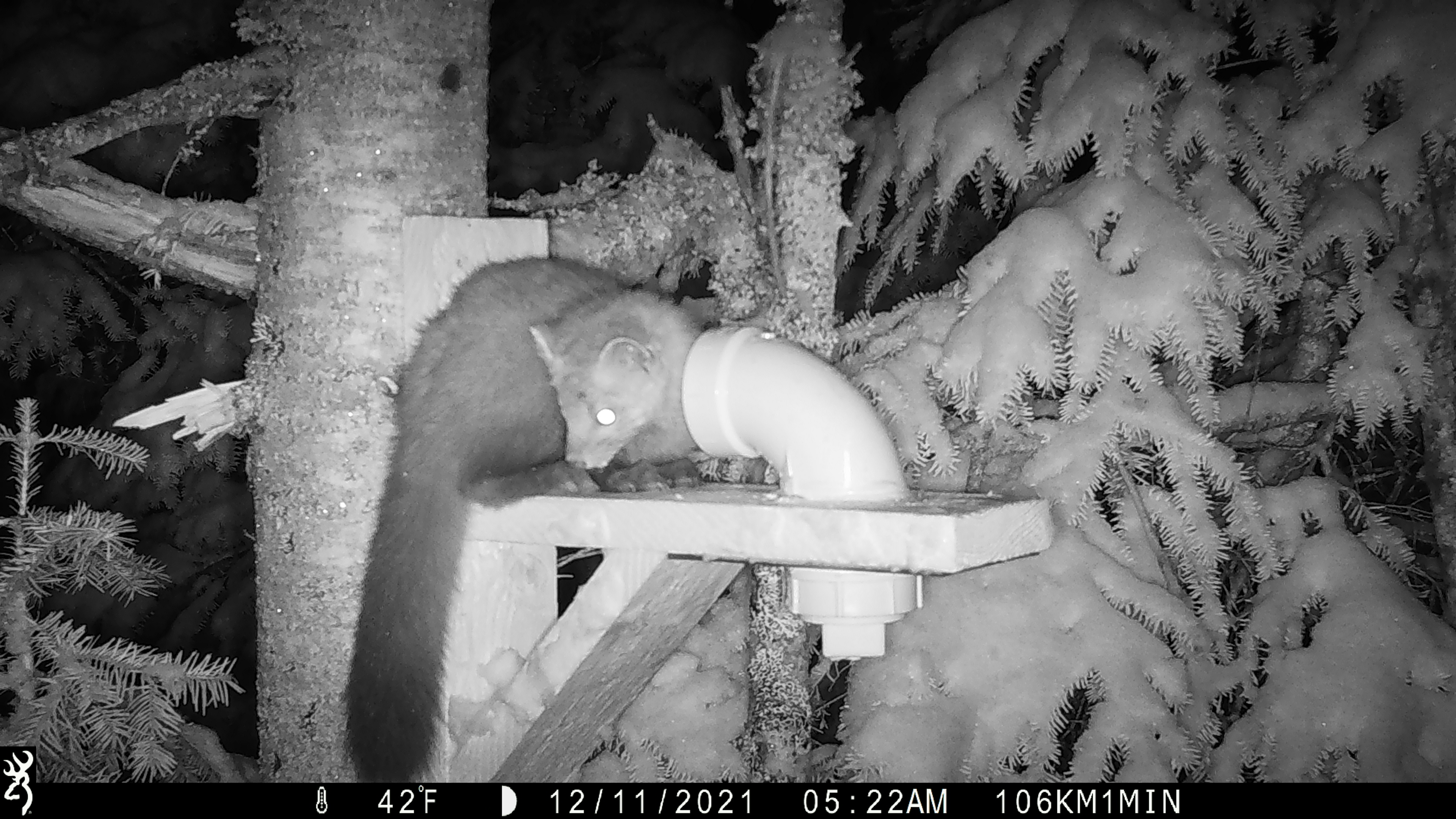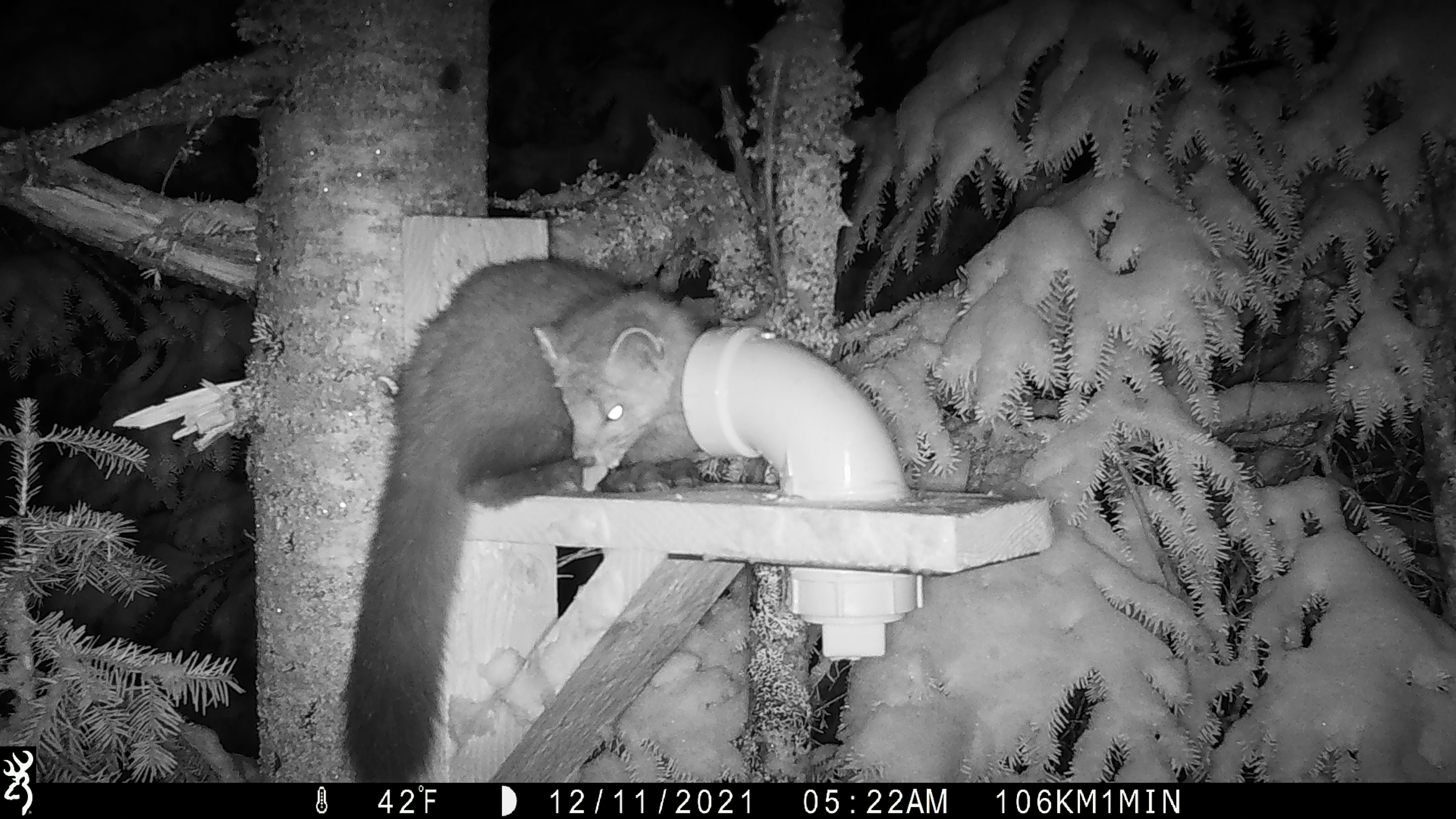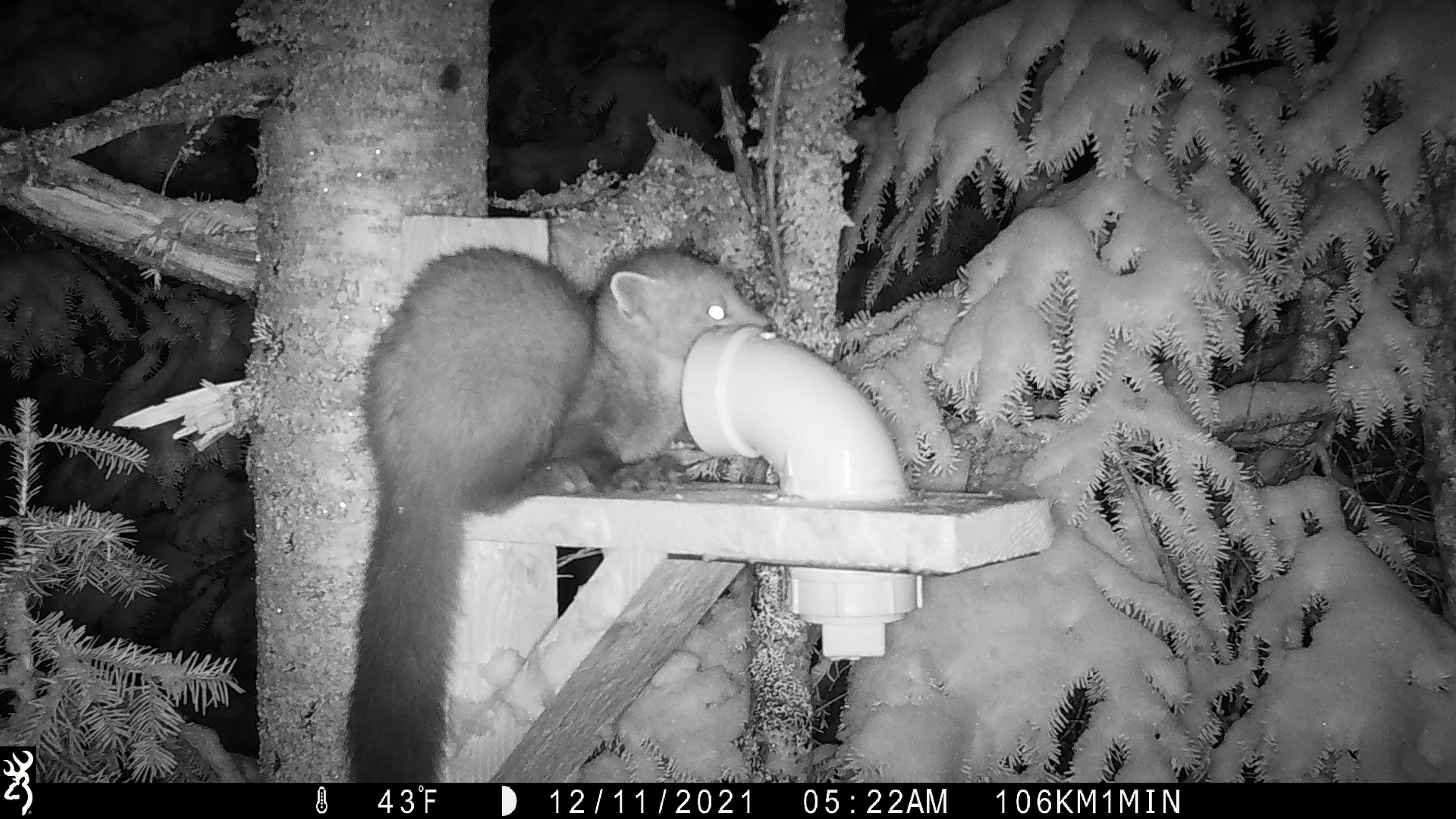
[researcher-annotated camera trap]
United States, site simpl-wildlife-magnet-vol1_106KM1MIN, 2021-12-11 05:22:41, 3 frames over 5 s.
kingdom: Animalia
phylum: Chordata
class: Mammalia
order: Carnivora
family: Mustelidae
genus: Martes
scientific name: Martes americana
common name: american marten